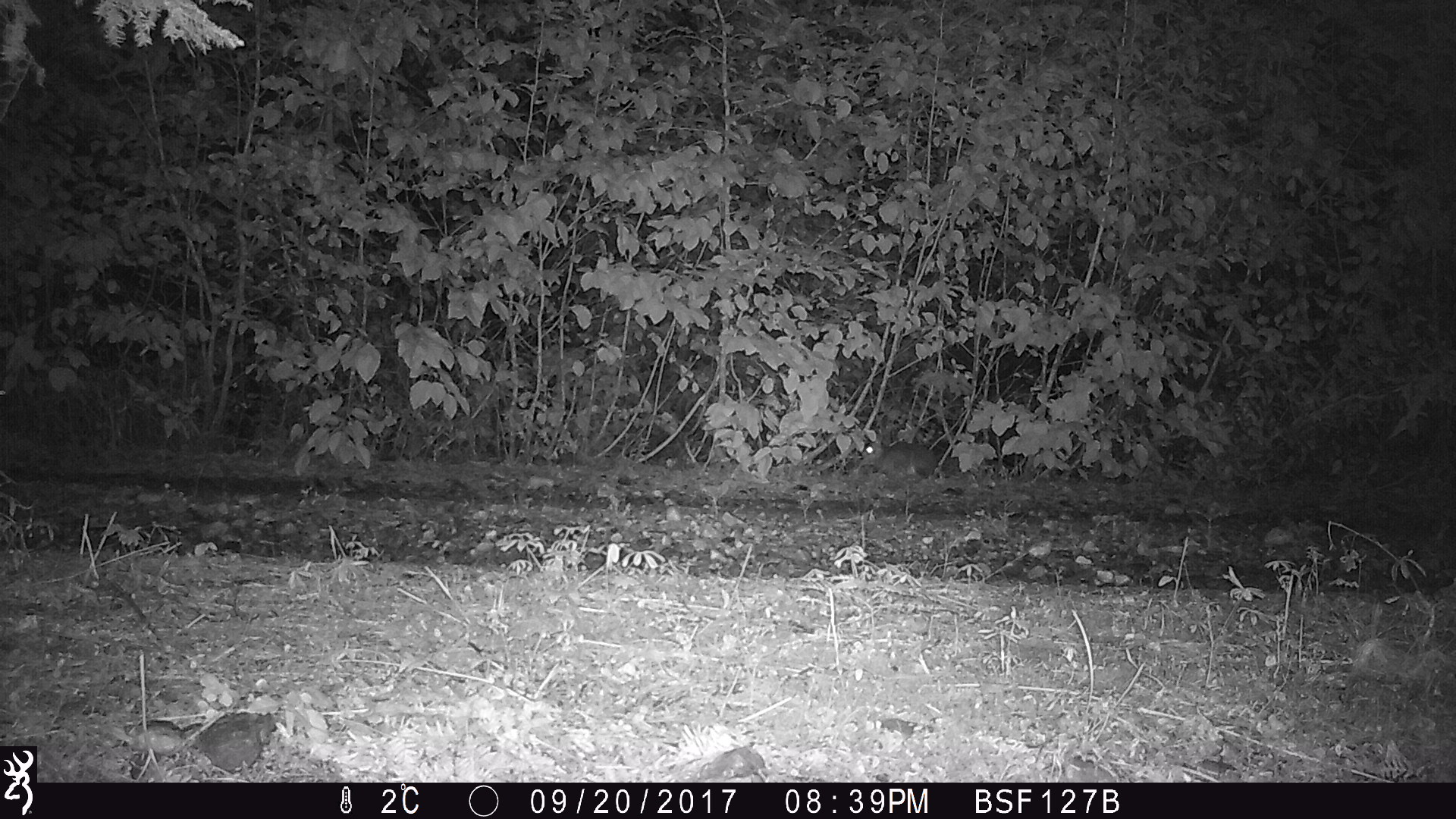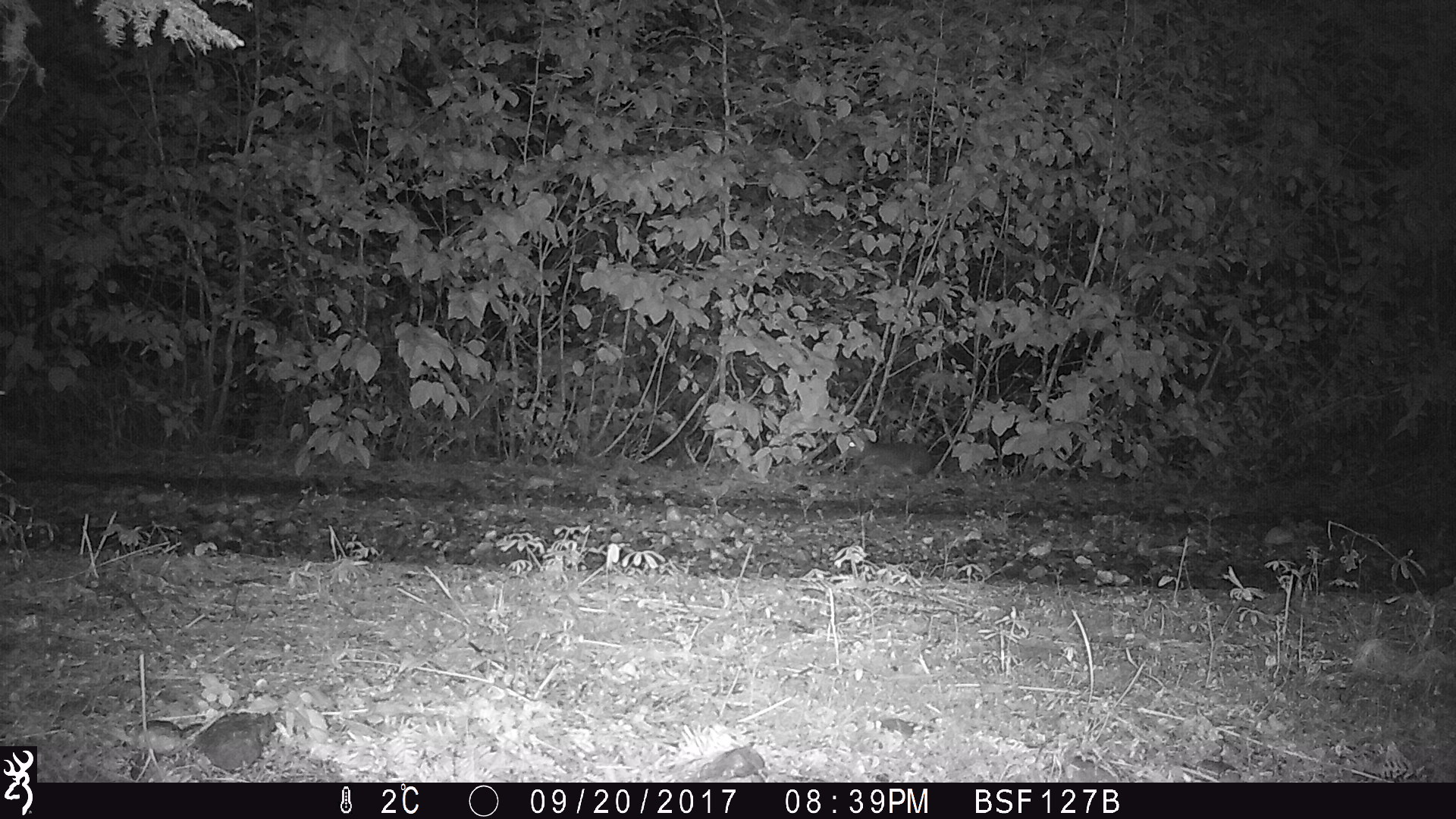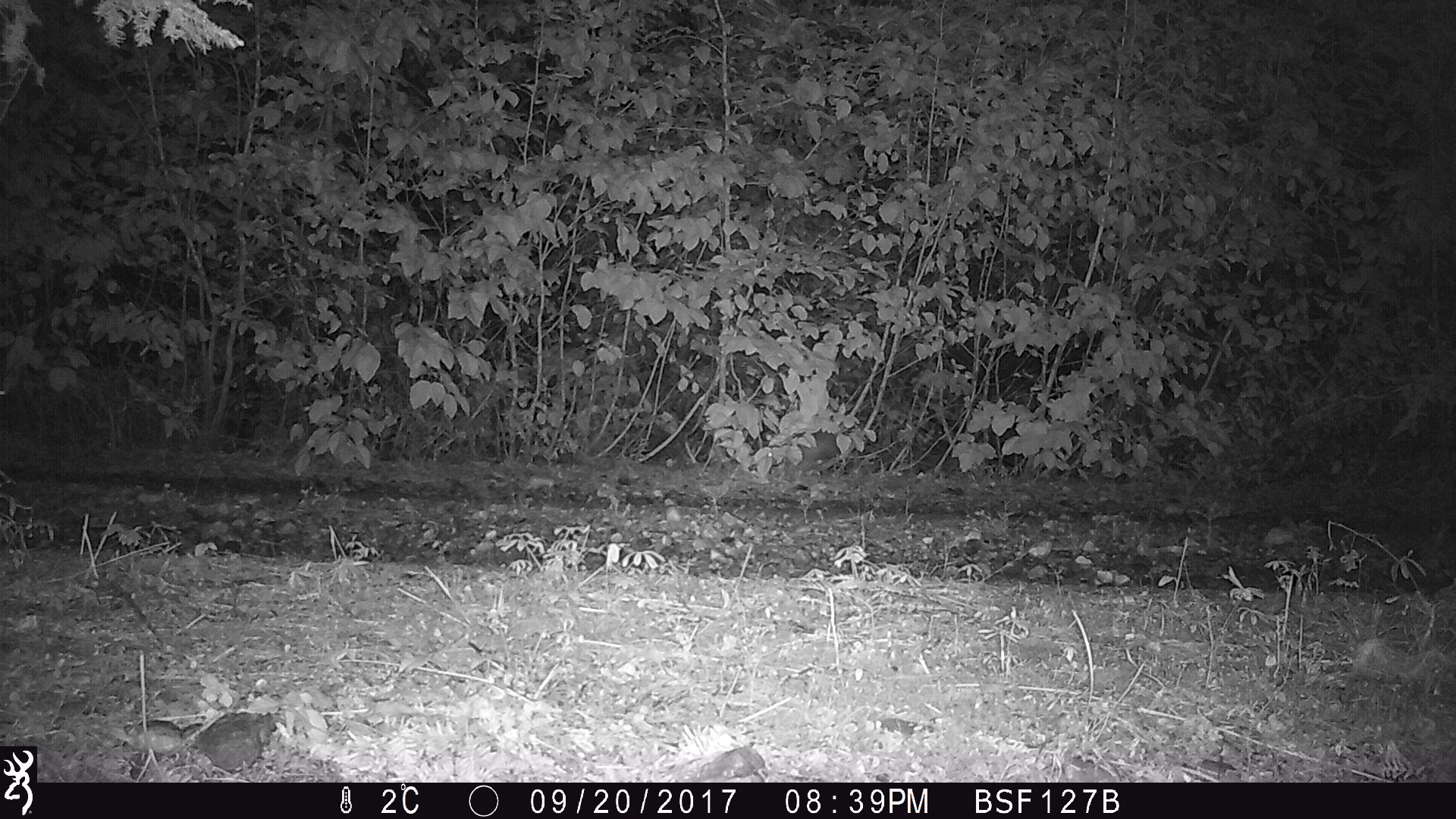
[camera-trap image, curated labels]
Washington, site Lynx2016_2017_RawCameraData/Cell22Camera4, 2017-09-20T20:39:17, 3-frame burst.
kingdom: Animalia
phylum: Chordata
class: Mammalia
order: Lagomorpha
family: Leporidae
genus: Lepus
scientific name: Lepus americanus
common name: snowshoe hare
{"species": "Lepus americanus (snowshoe hare)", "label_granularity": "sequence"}